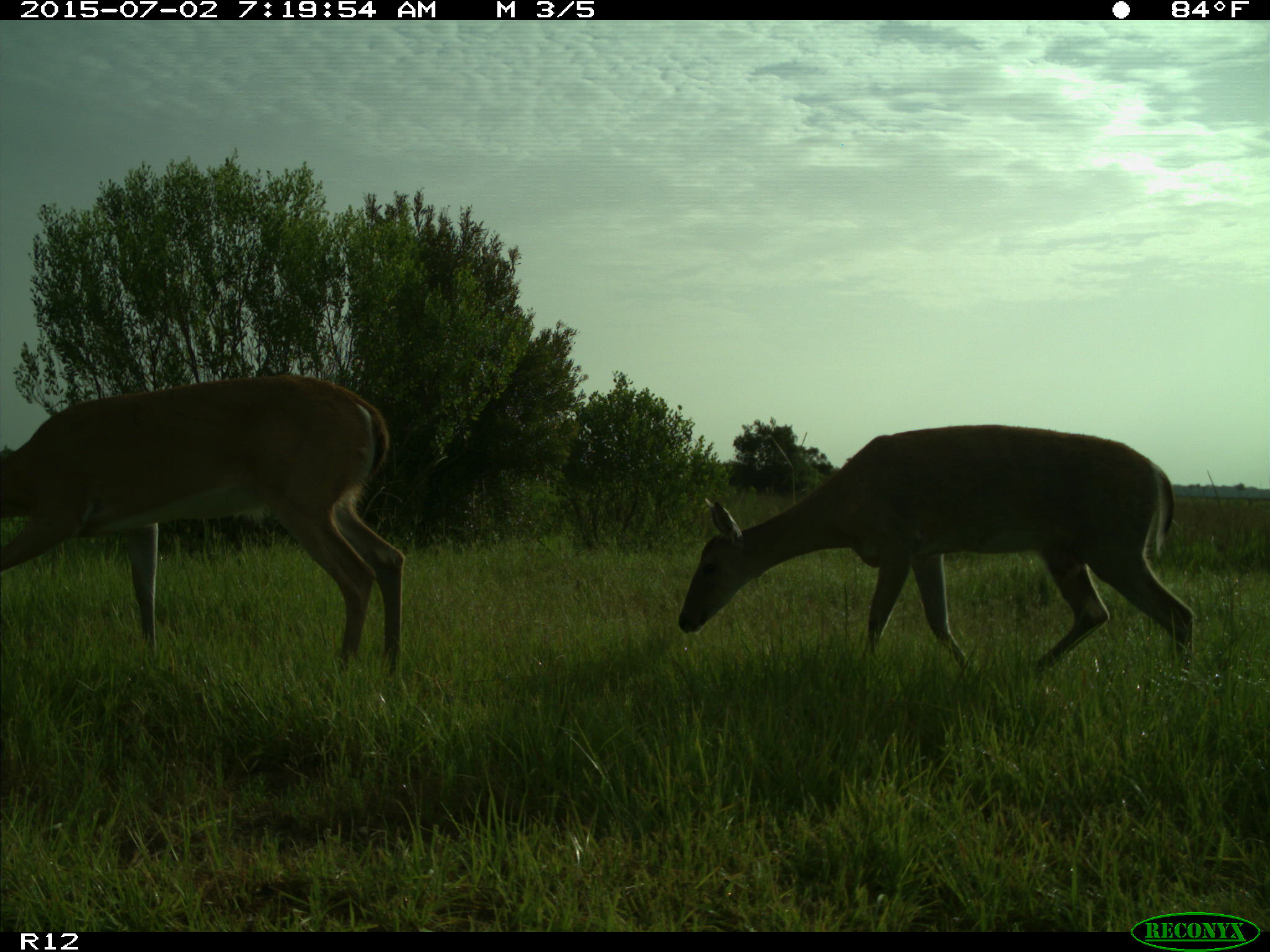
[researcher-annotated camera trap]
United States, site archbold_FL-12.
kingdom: Animalia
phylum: Chordata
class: Mammalia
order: Artiodactyla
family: Cervidae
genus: Odocoileus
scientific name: Odocoileus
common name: deer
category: unidentified deer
Unidentified deer (deer) (Odocoileus).